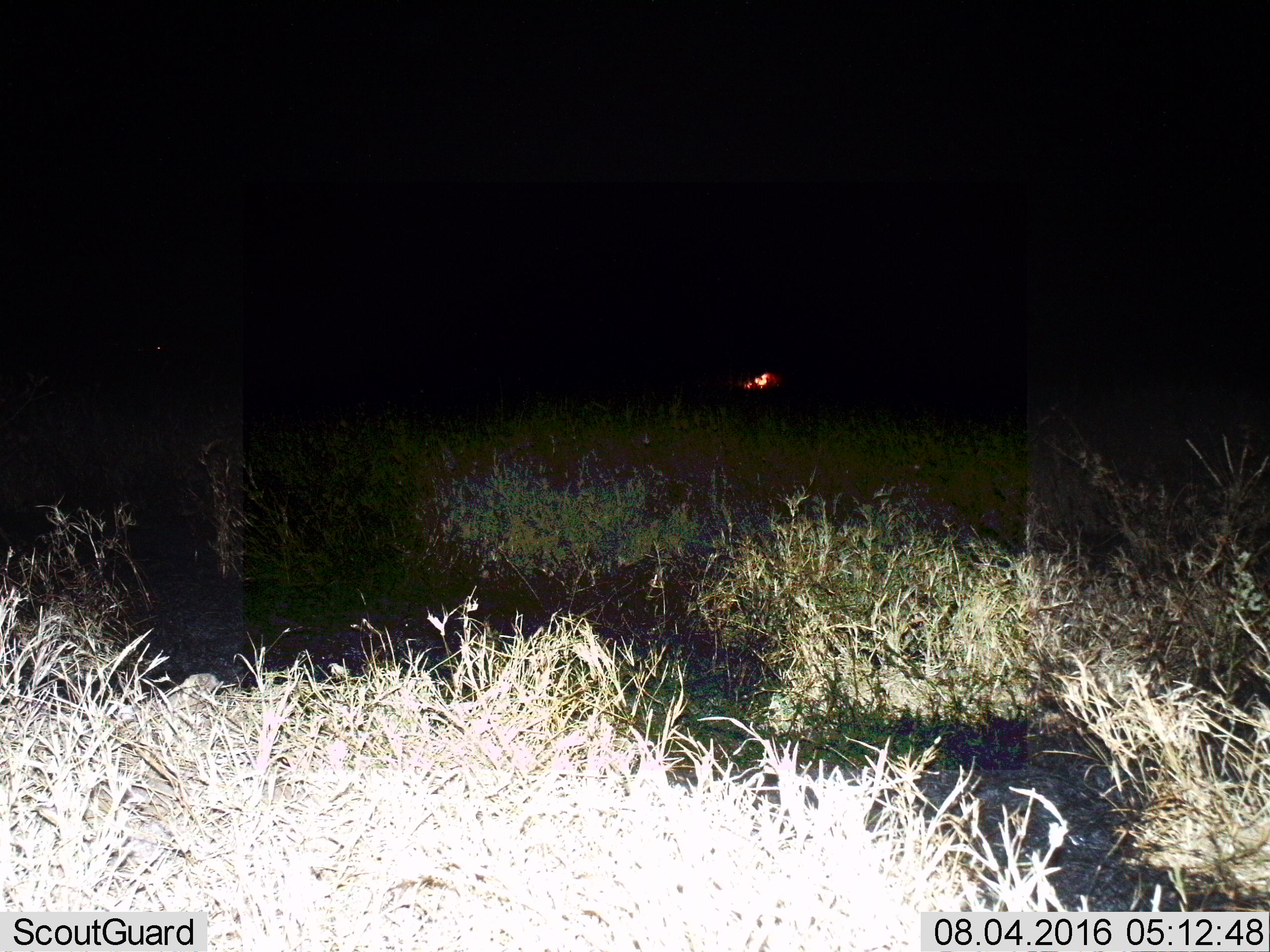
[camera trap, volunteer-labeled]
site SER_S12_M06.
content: unidentified animal